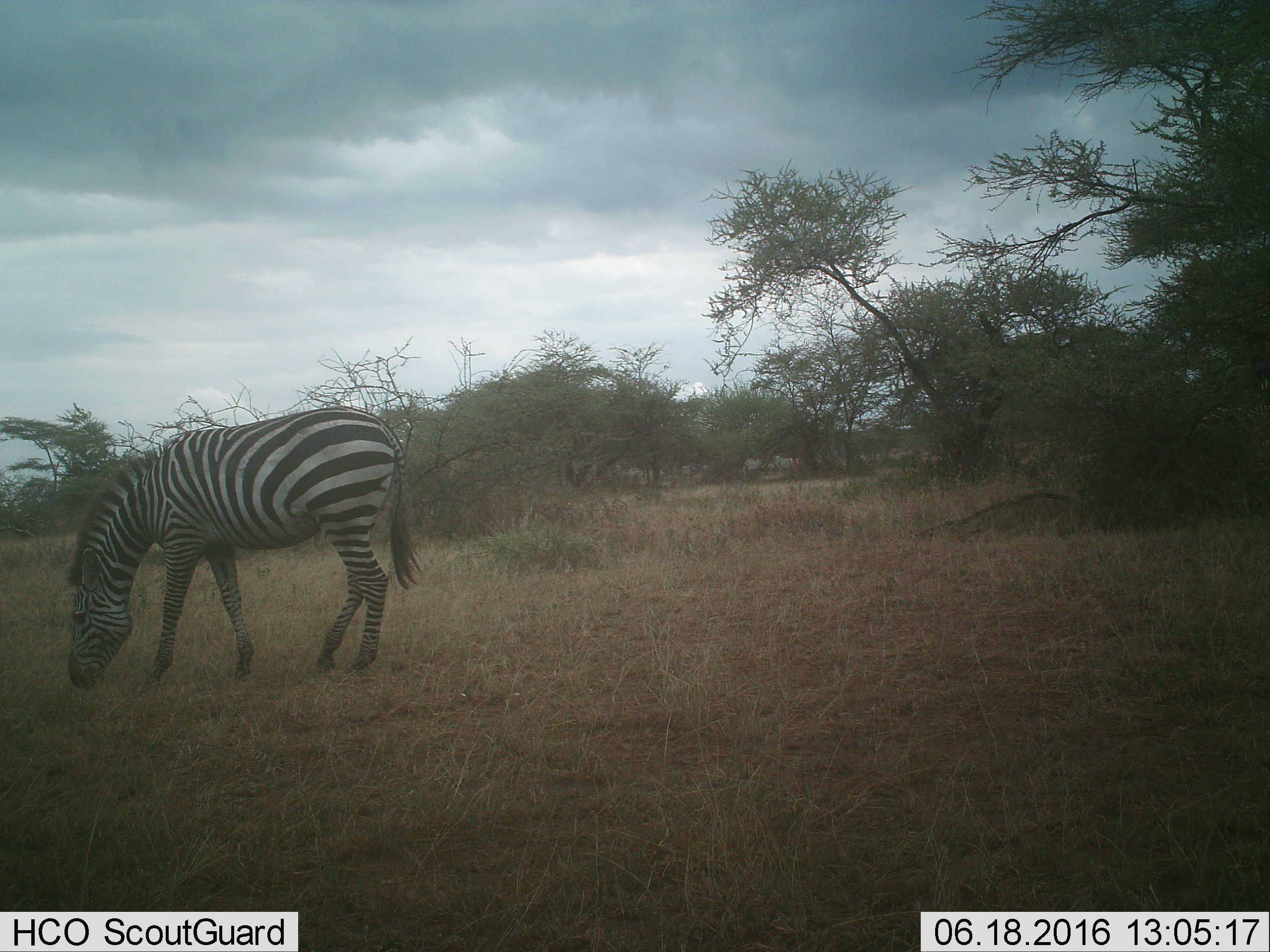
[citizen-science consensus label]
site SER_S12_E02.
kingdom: Animalia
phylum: Chordata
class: Mammalia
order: Perissodactyla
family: Equidae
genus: Equus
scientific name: Equus quagga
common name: plains zebra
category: zebraplains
Zebraplains (plains zebra) (Equus quagga), count 1. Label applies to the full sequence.